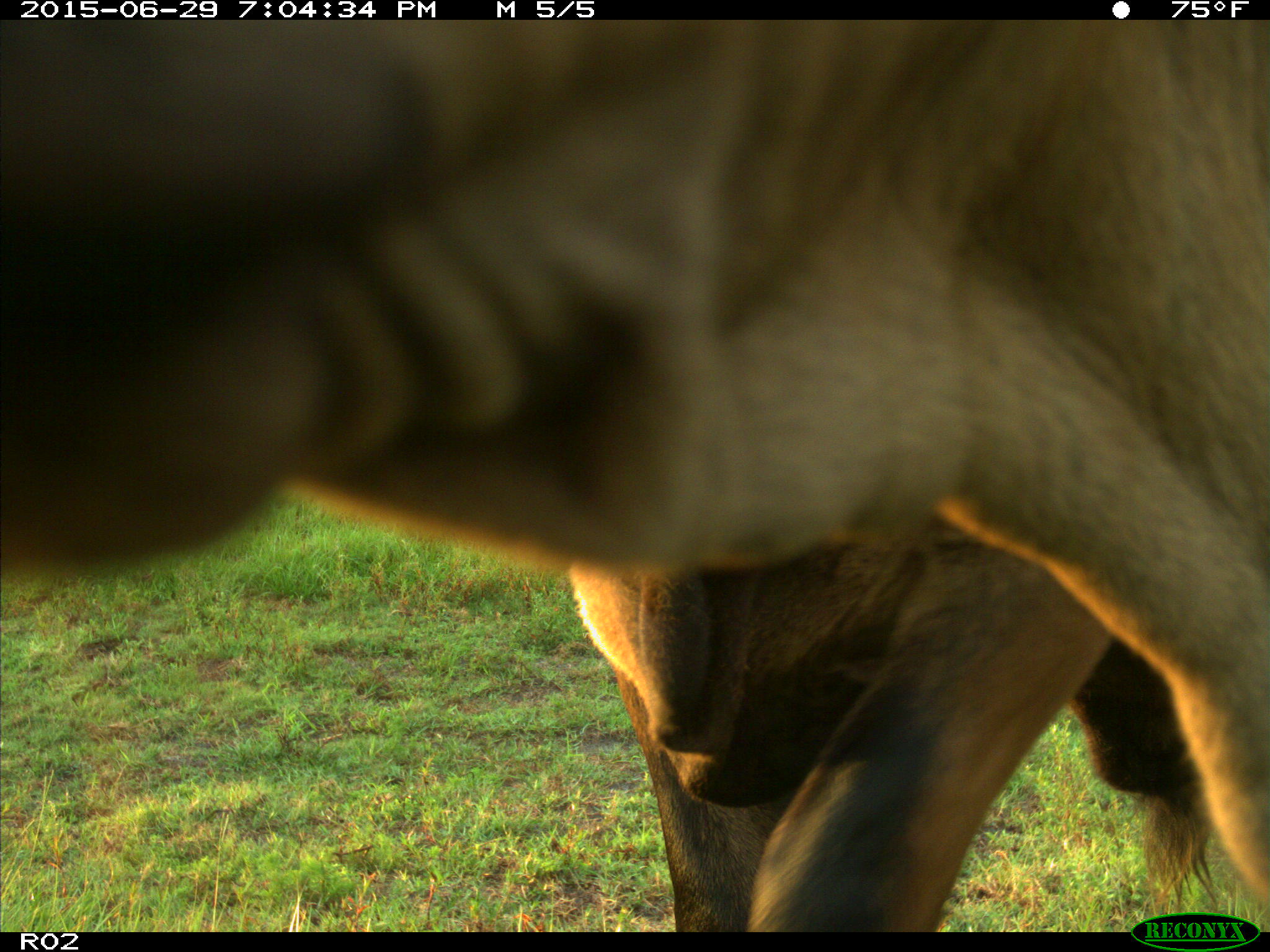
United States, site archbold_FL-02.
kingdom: Animalia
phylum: Chordata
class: Mammalia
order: Artiodactyla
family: Bovidae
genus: Bos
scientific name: Bos taurus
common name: domestic cow